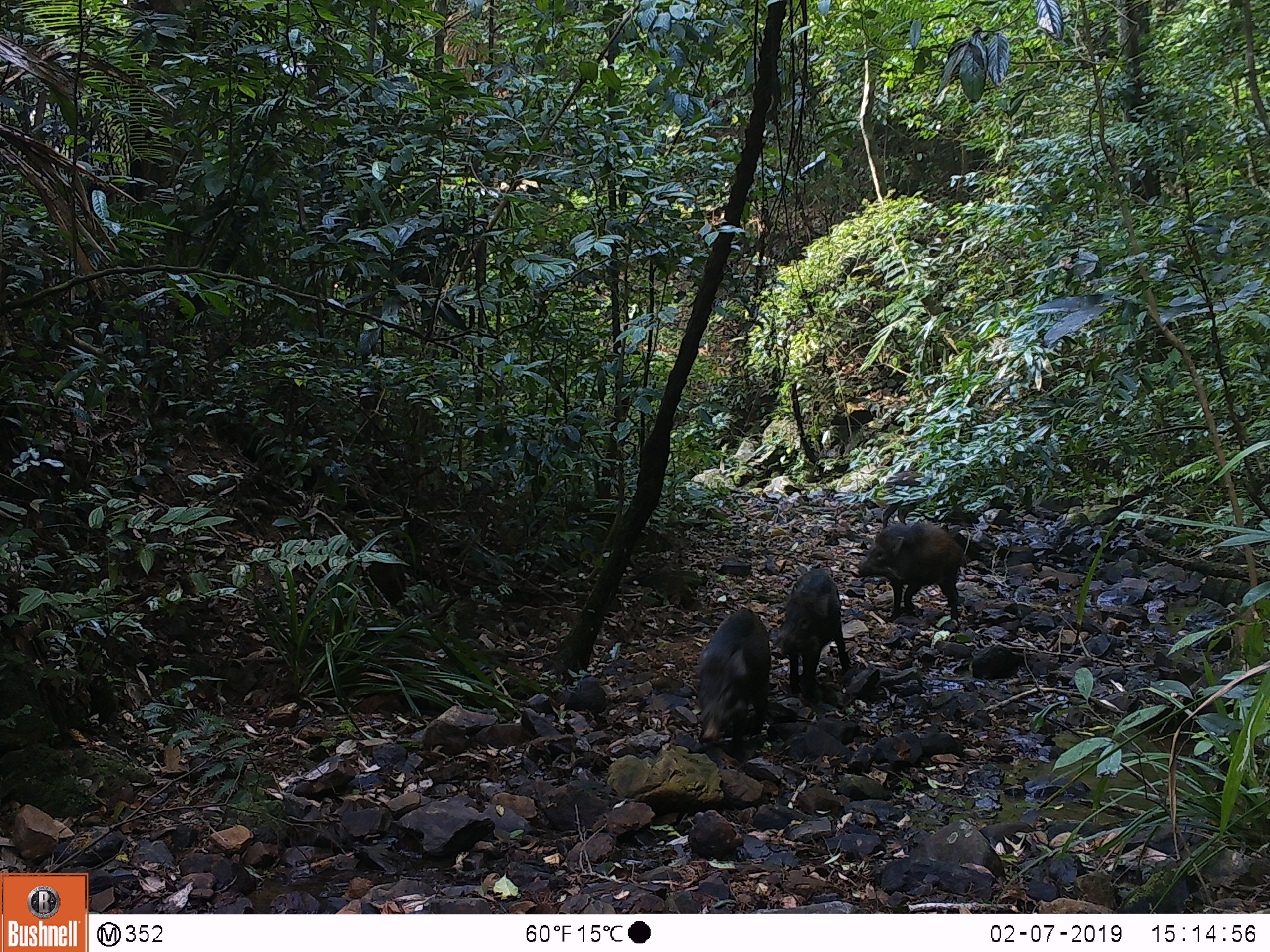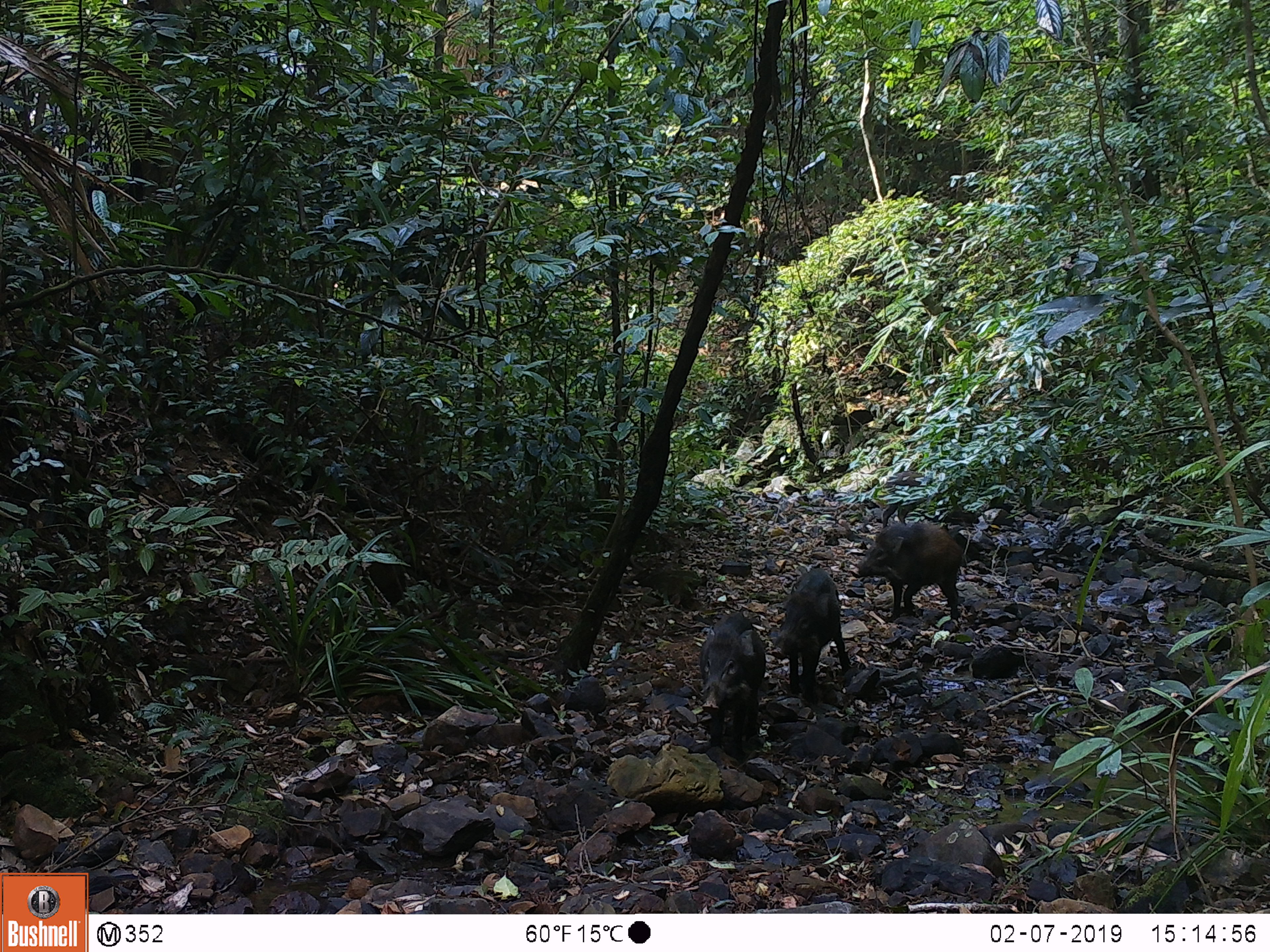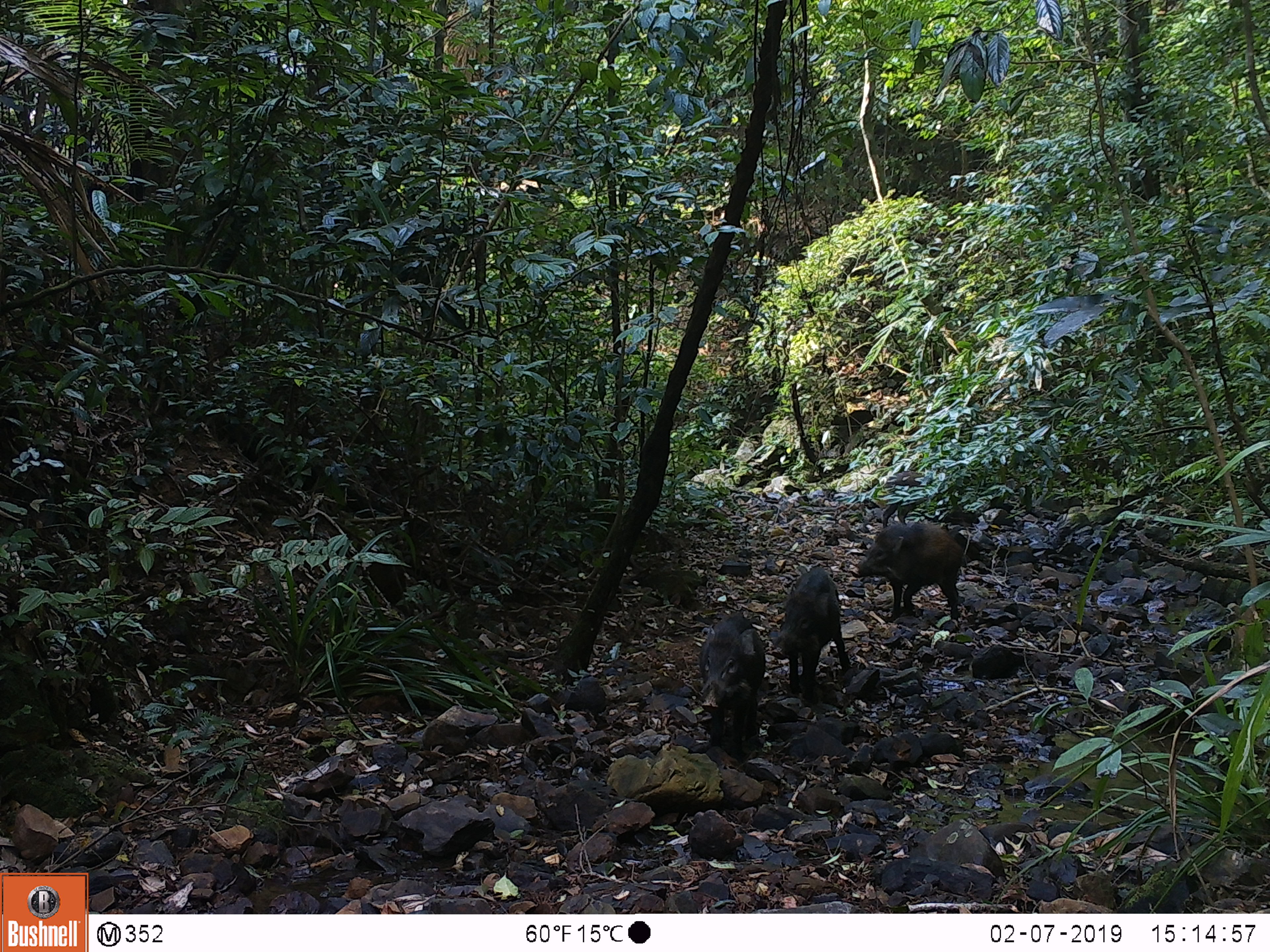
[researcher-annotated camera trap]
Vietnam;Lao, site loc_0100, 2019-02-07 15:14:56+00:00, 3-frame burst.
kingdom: Animalia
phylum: Chordata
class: Mammalia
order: Artiodactyla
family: Suidae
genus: Sus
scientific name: Sus scrofa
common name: eurasian wild pig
Eurasian wild pig (Sus scrofa). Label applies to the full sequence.